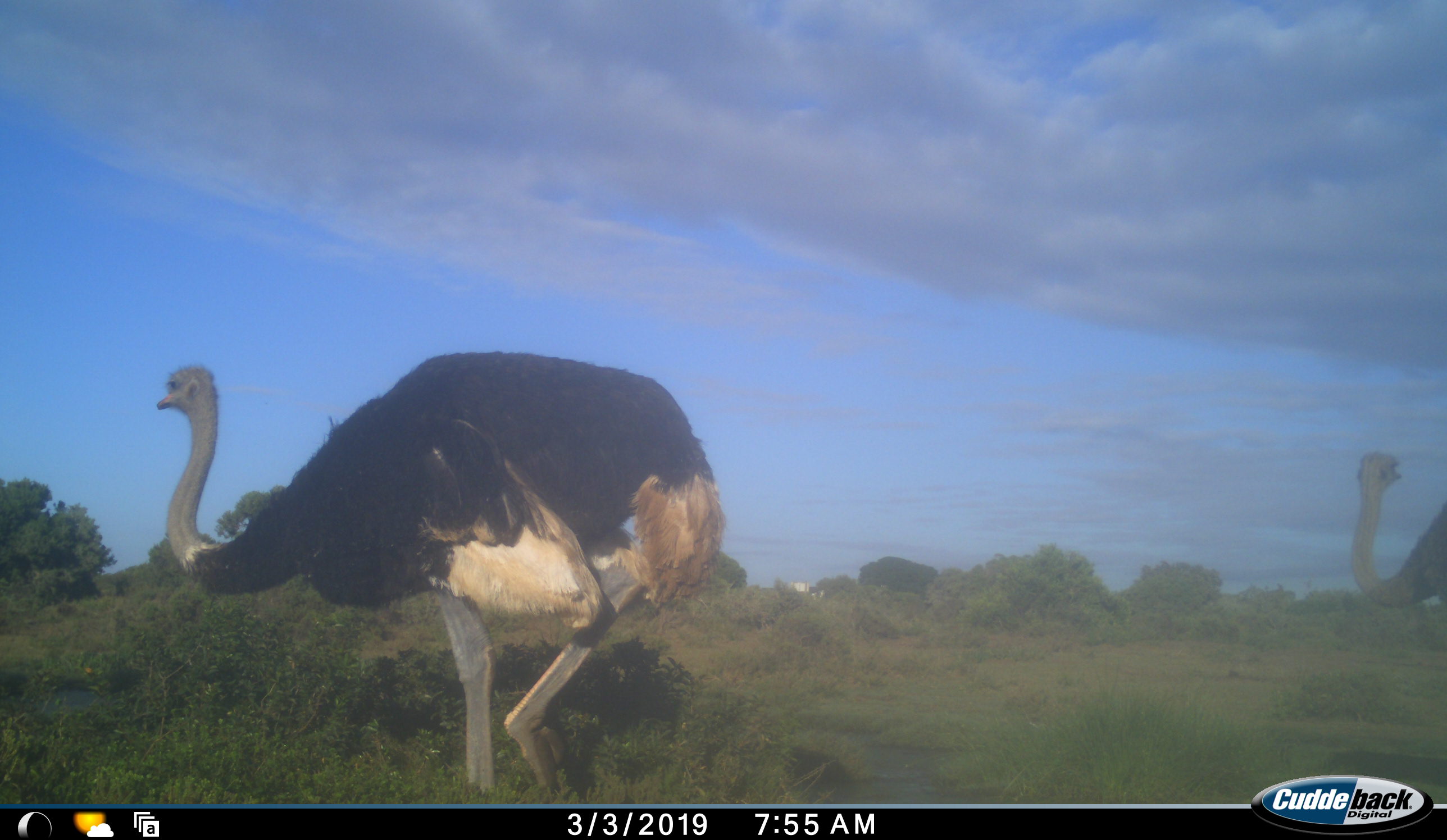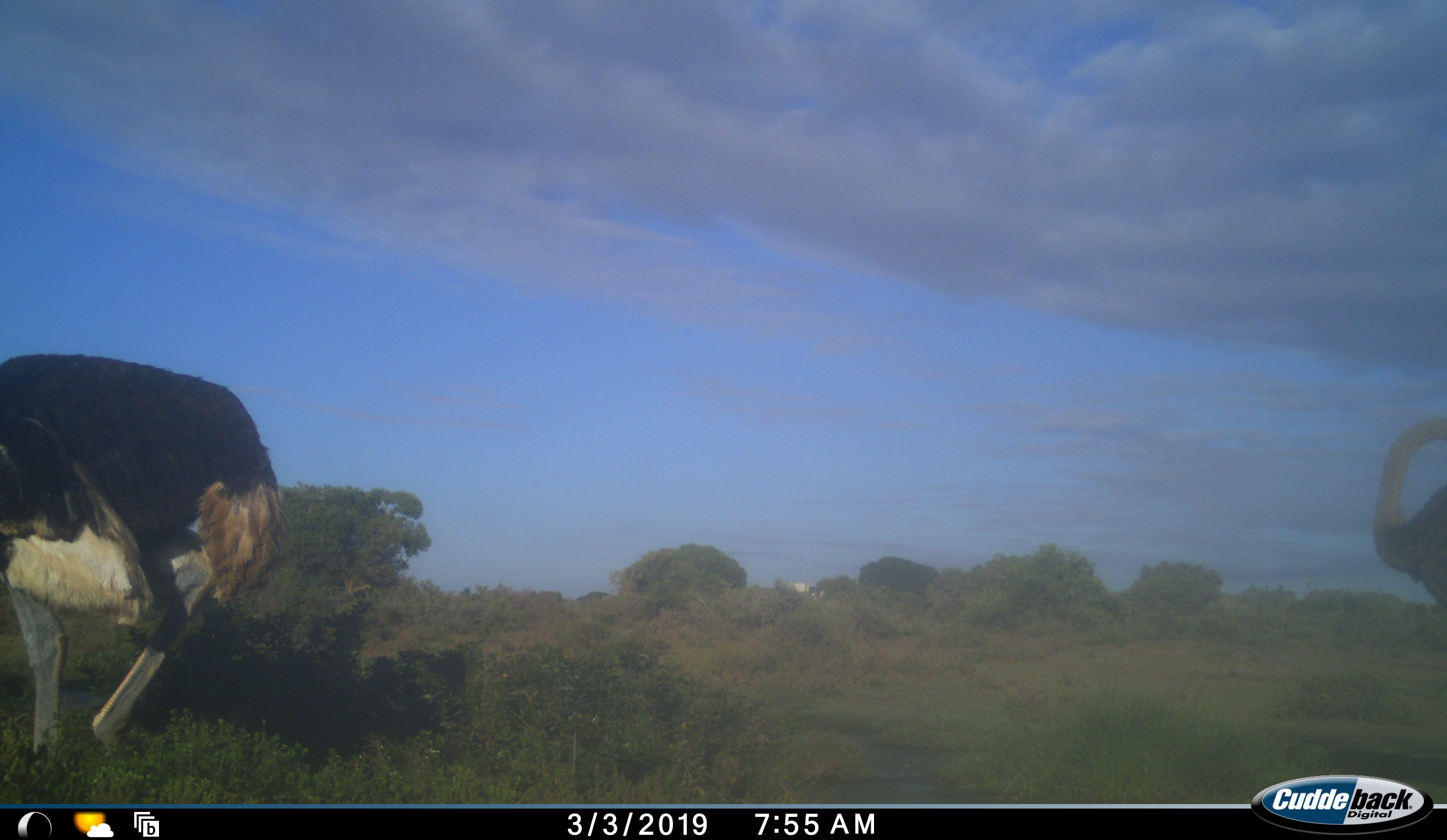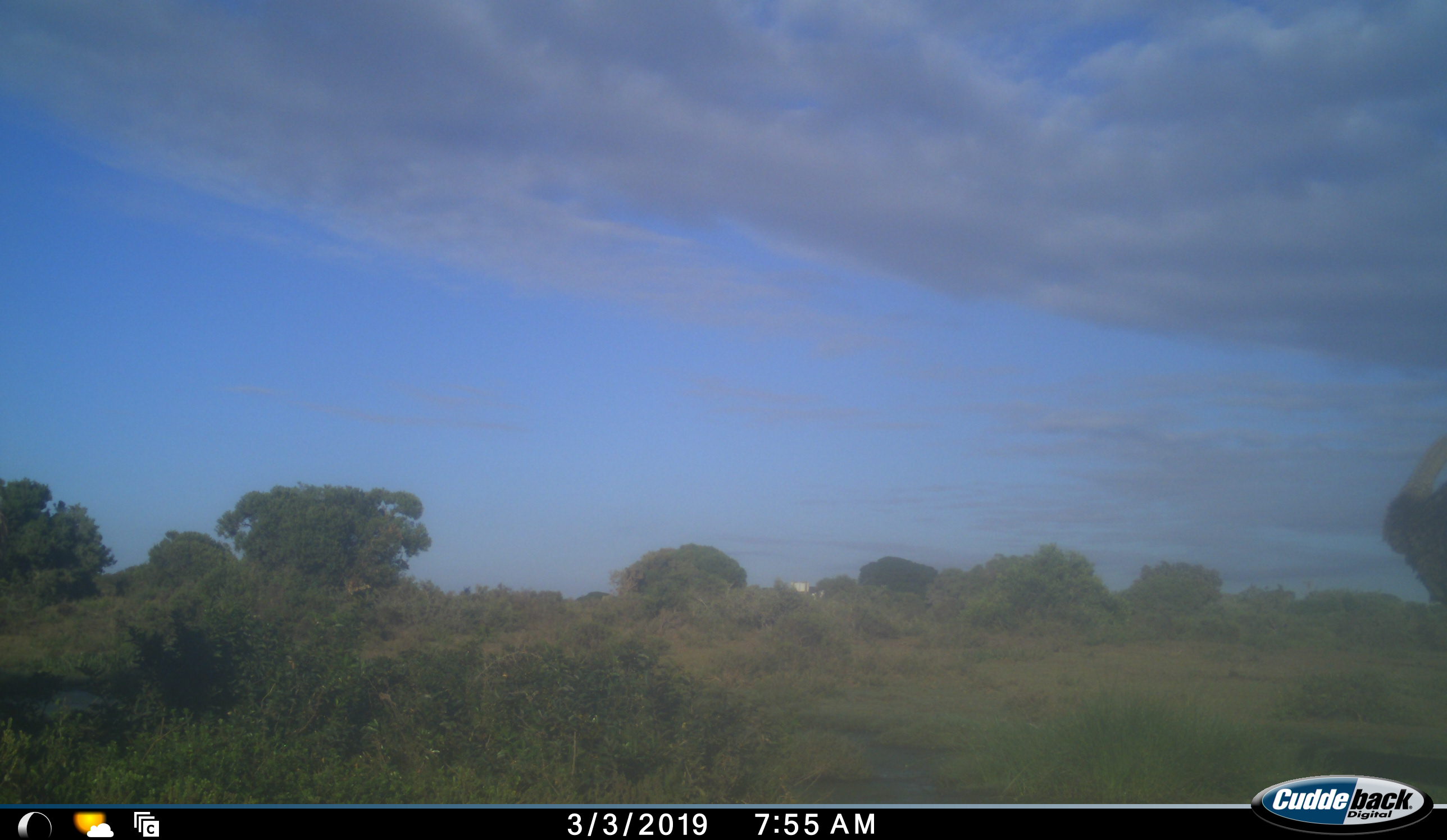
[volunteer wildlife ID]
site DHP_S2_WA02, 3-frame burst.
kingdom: Animalia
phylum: Chordata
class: Aves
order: Struthioniformes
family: Struthionidae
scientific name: Struthionidae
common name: ostrich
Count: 2.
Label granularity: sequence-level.